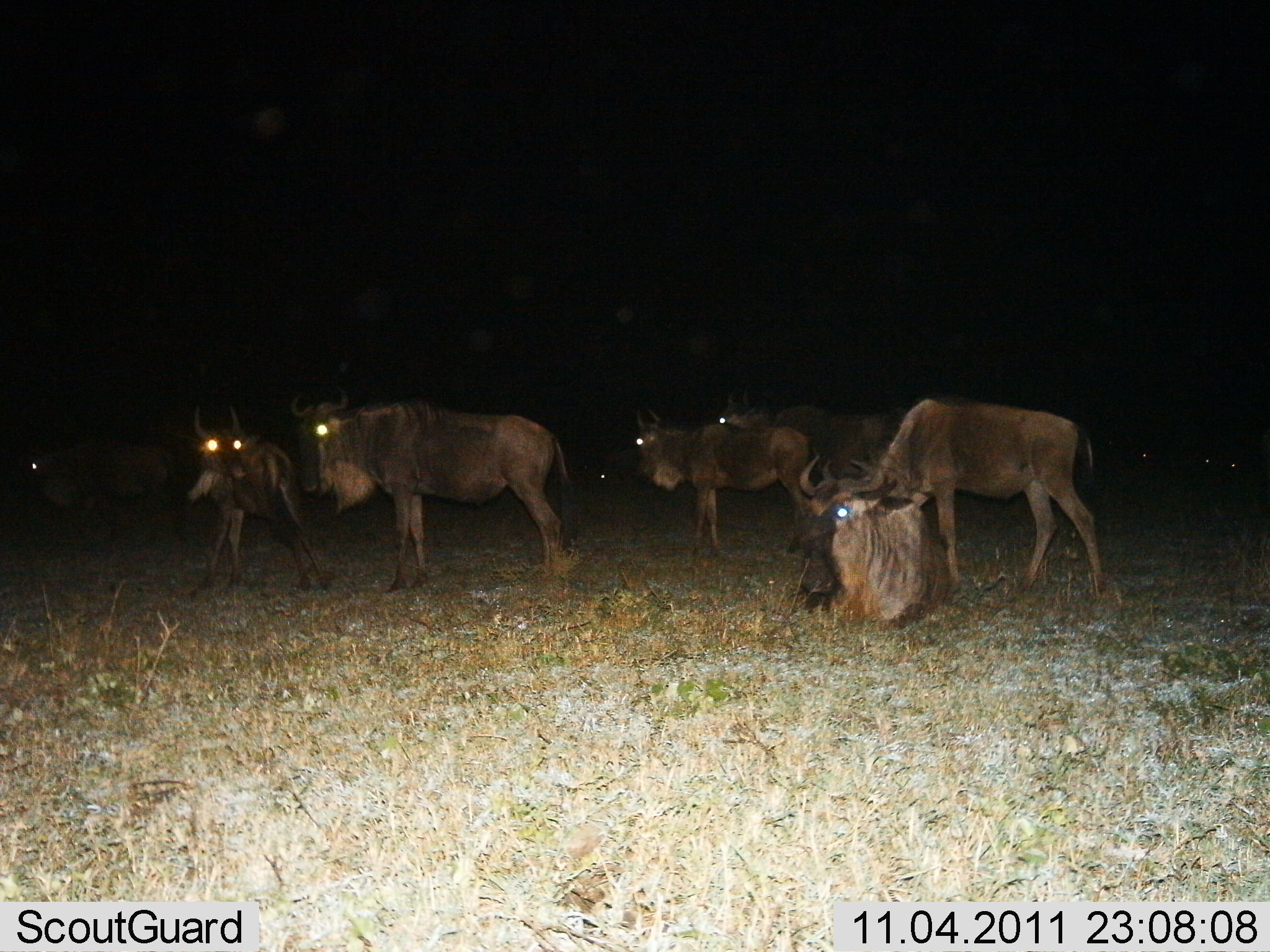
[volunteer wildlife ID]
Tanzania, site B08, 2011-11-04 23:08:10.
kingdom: Animalia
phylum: Chordata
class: Mammalia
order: Artiodactyla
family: Bovidae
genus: Connochaetes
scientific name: Connochaetes taurinus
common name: blue wildebeest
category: wildebeest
Wildebeest (blue wildebeest) (Connochaetes taurinus), count 10. Behavior (volunteer vote fractions): standing 100%, resting 40%, moving 20%, interacting 10%. Young present (vote fraction): 10%. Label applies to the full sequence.